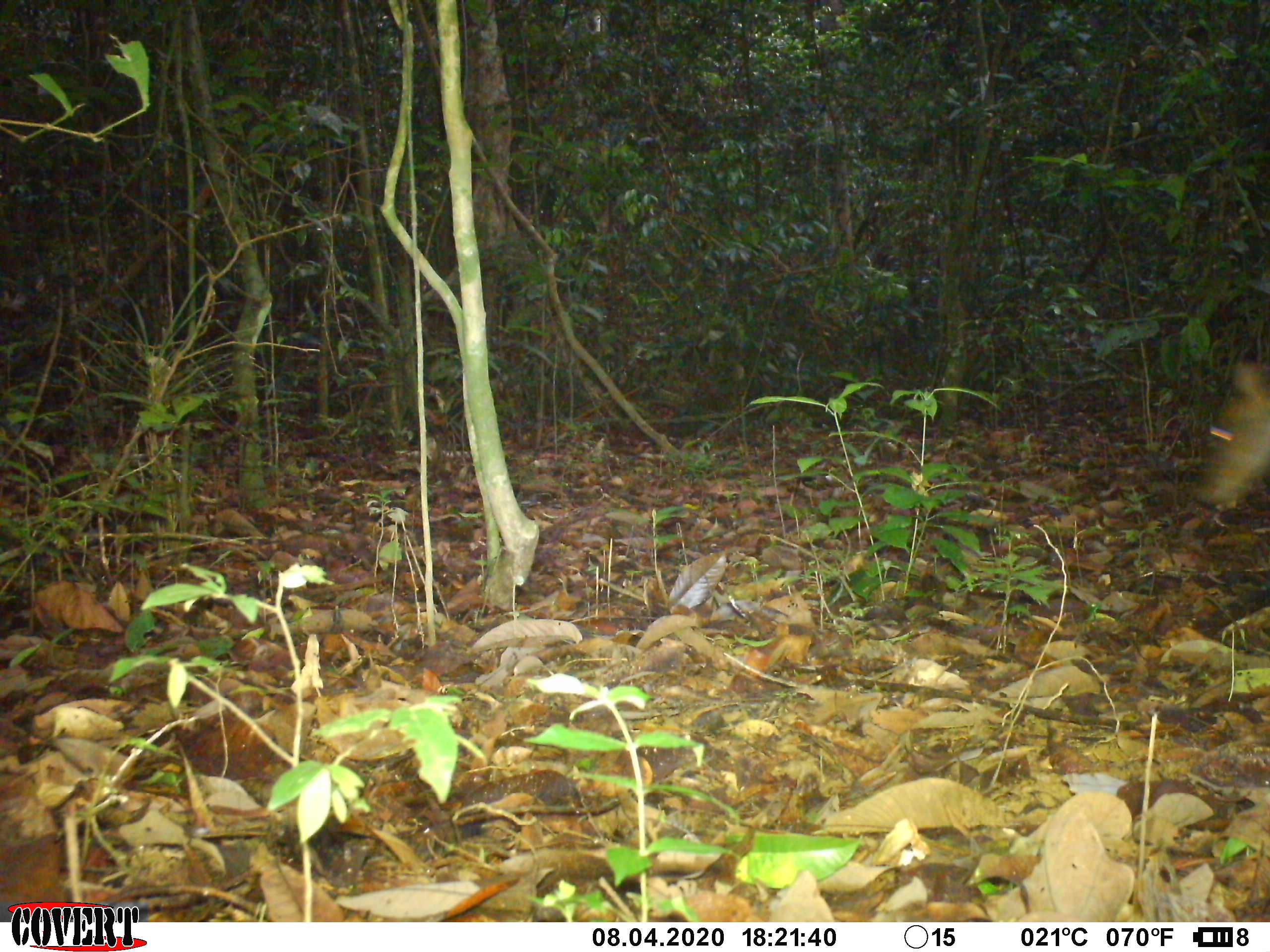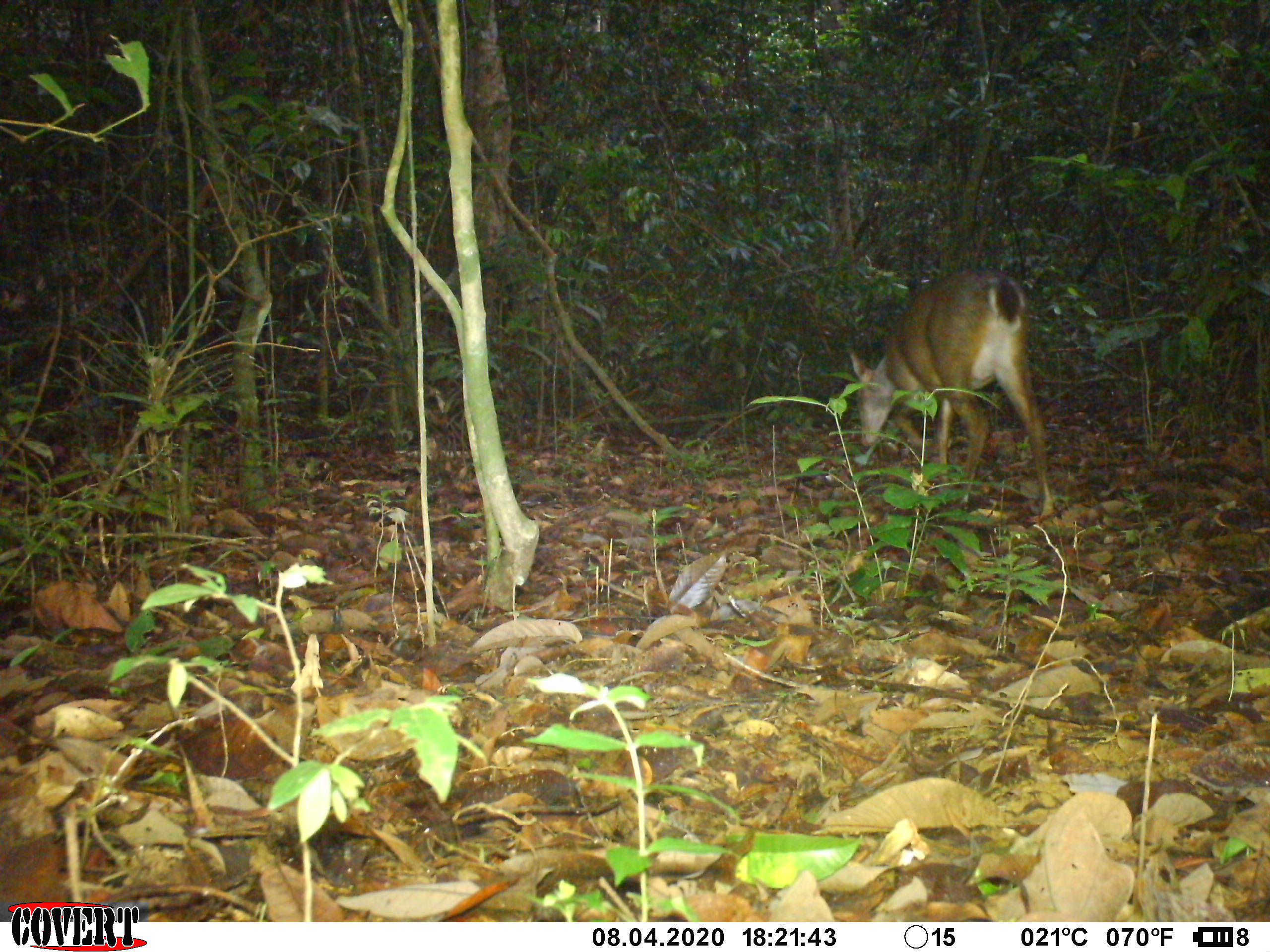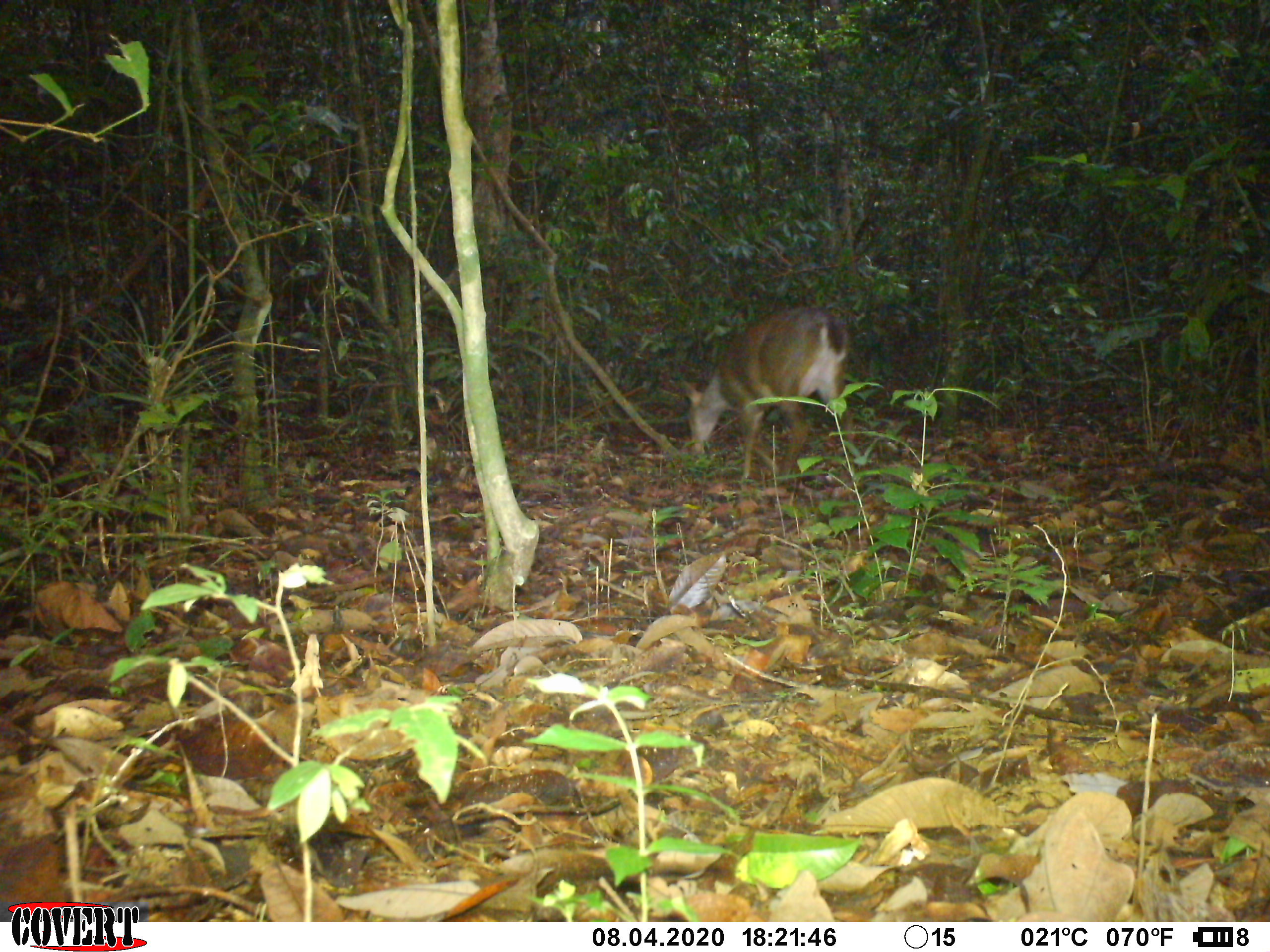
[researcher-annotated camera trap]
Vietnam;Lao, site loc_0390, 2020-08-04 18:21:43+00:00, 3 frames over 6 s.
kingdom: Animalia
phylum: Chordata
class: Mammalia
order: Artiodactyla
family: Cervidae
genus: Muntiacus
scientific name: Muntiacus vuquangensis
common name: large-antlered muntjac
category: large antlered muntjac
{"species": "large antlered muntjac (large-antlered muntjac) (Muntiacus vuquangensis)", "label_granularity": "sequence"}